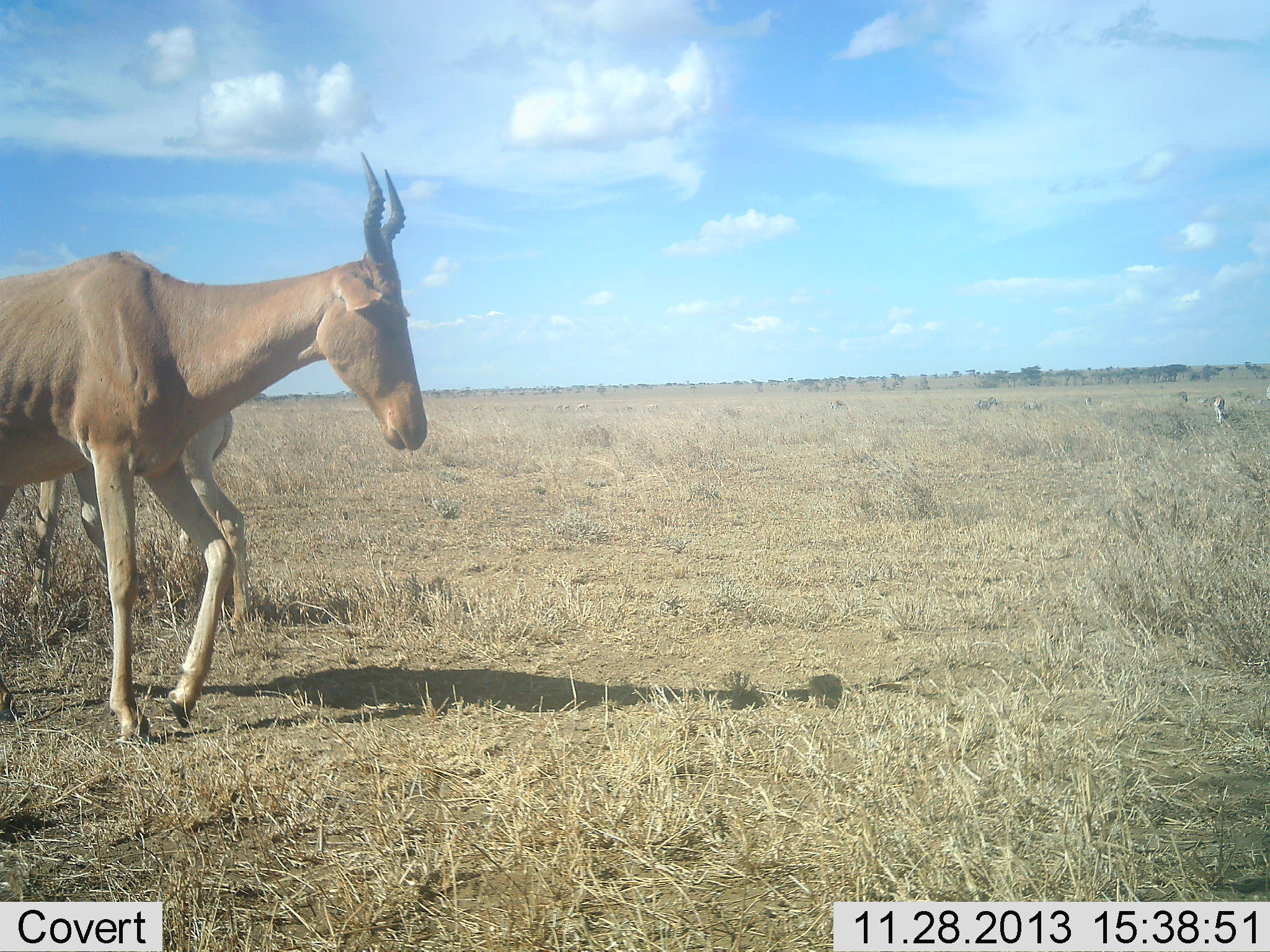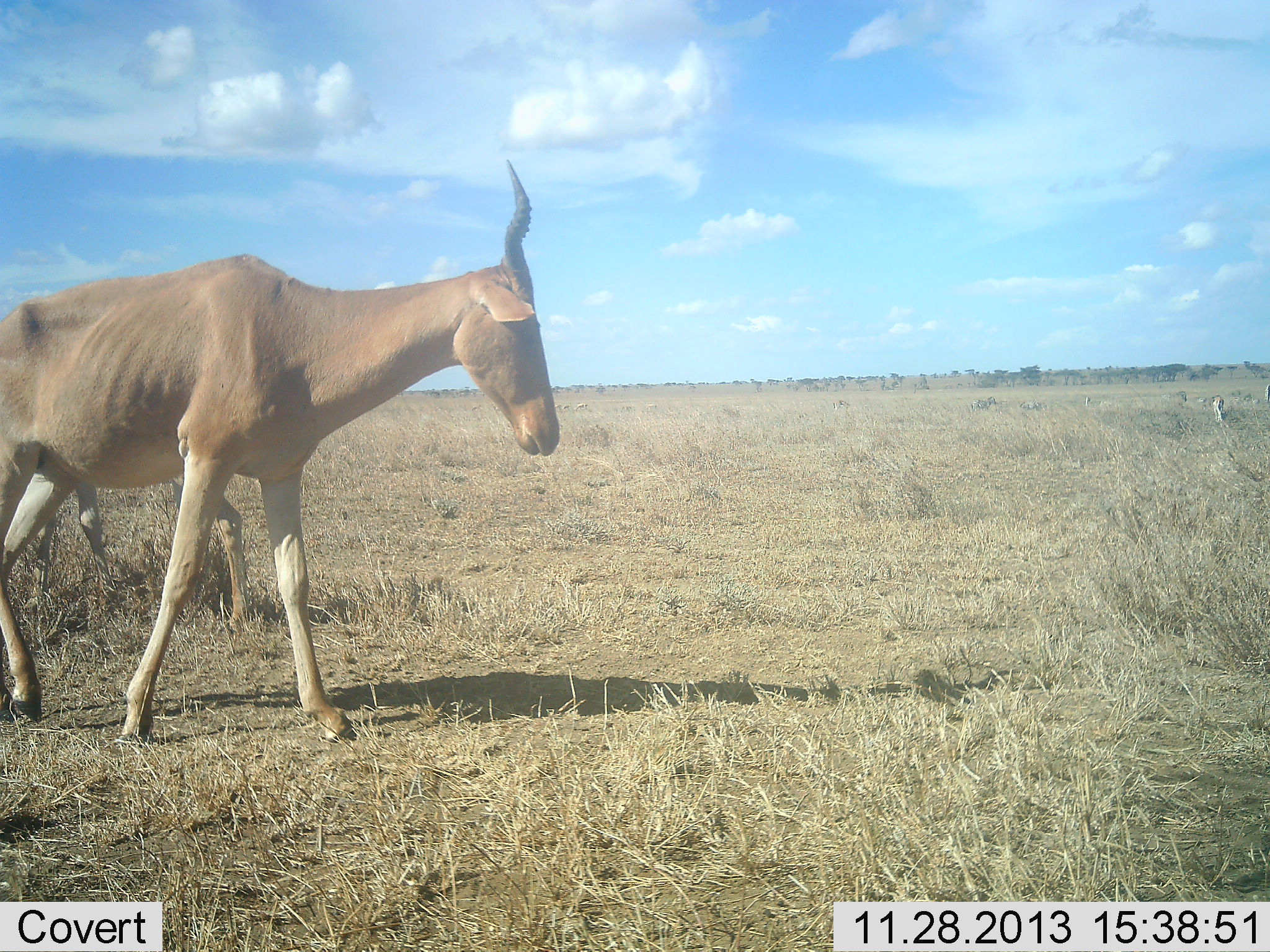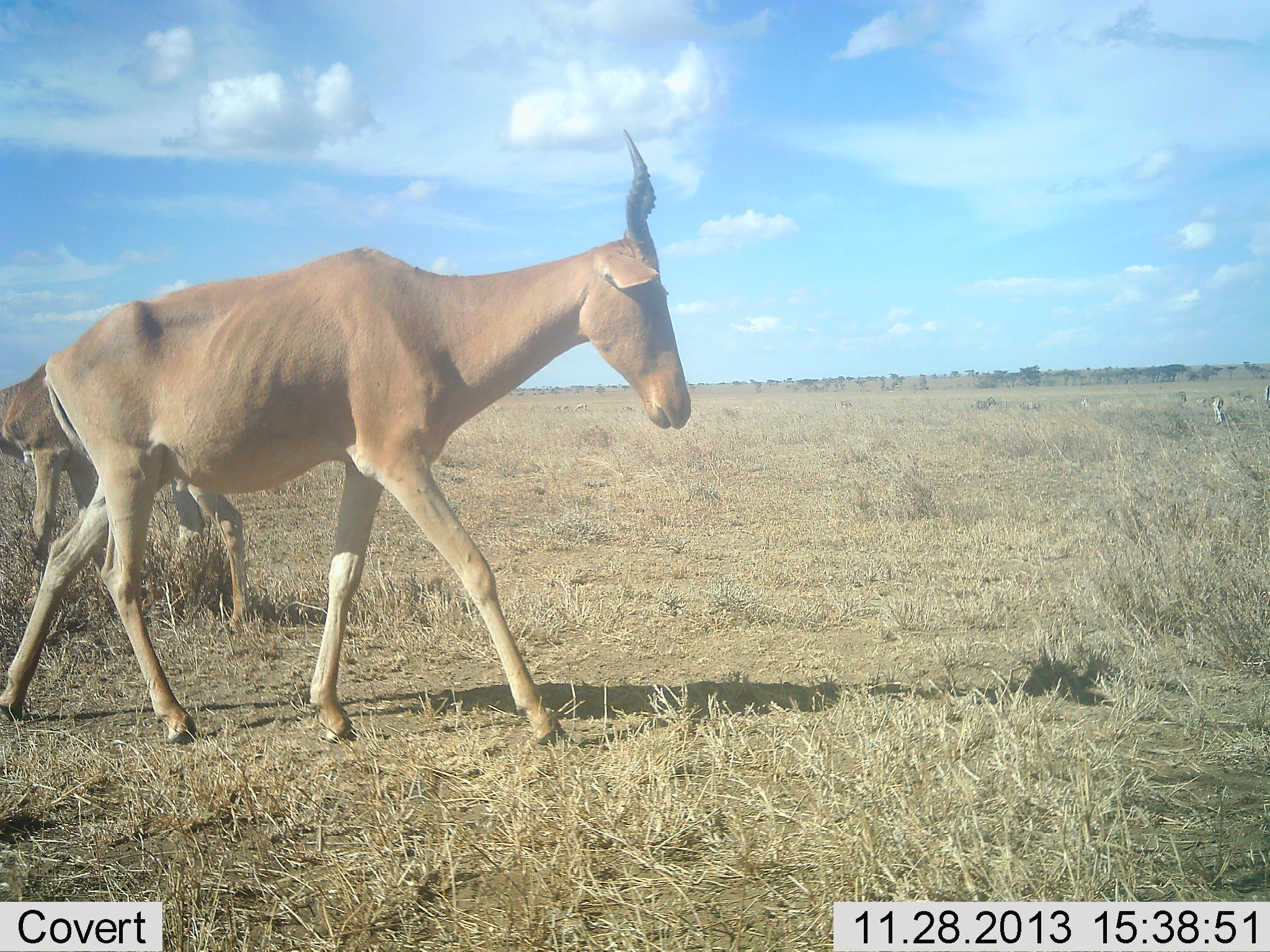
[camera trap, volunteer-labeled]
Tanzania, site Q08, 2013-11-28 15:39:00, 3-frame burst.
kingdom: Animalia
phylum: Chordata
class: Mammalia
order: Artiodactyla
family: Bovidae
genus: Alcelaphus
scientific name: Alcelaphus buselaphus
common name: hartebeest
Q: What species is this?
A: Hartebeest (Alcelaphus buselaphus).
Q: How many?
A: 2.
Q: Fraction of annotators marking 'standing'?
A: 45%.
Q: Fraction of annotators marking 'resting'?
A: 0%.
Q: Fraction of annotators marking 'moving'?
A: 91%.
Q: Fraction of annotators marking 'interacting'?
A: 0%.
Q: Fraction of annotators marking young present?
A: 0%.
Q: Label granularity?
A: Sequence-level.